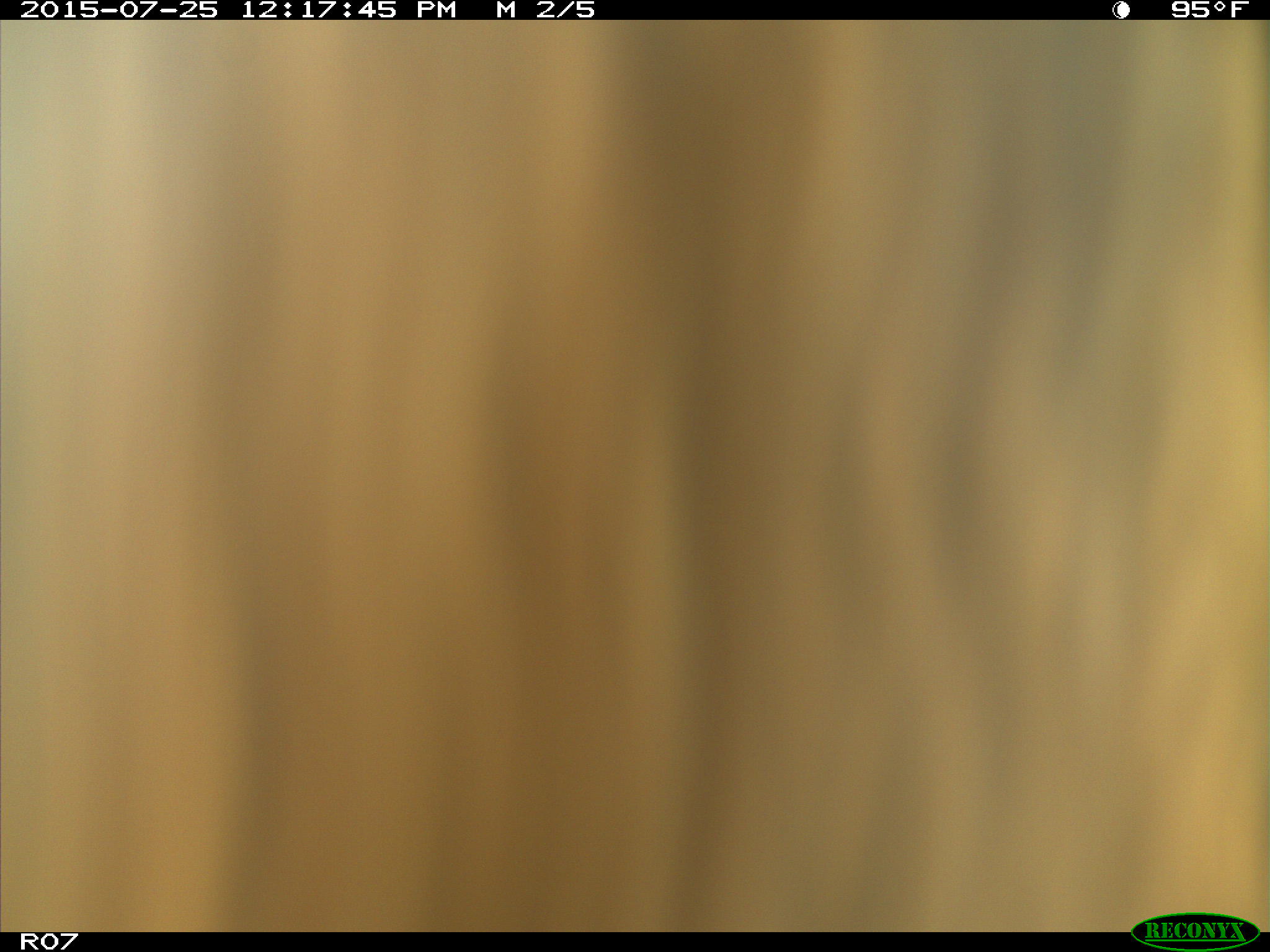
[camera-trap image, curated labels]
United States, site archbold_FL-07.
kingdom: Animalia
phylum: Chordata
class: Mammalia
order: Artiodactyla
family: Bovidae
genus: Bos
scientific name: Bos taurus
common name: domestic cow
Bos taurus (domestic cow).